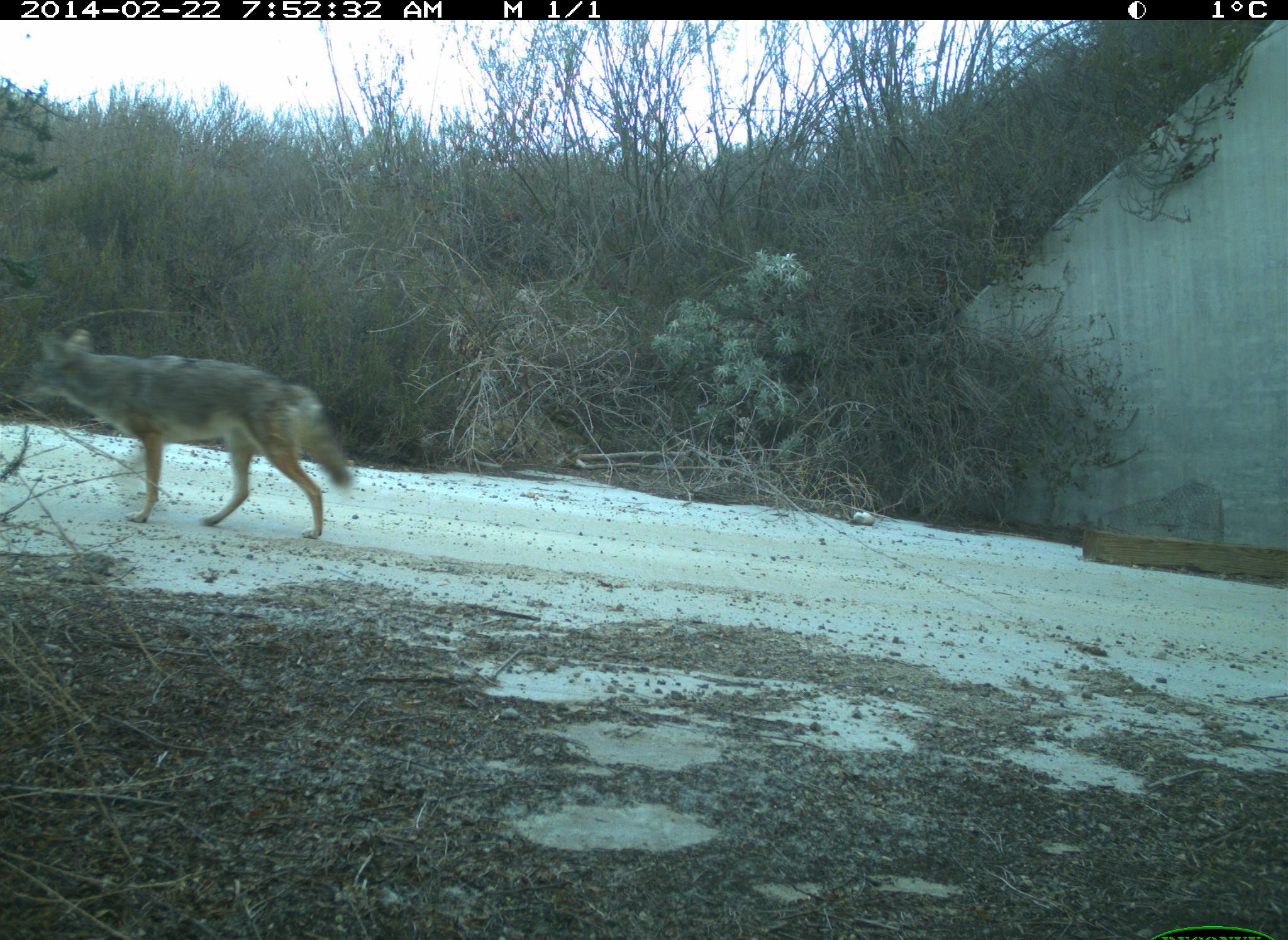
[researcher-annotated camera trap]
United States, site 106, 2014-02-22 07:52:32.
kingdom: Animalia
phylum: Chordata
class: Mammalia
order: Carnivora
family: Canidae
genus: Canis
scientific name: Canis latrans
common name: coyote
Coyote (Canis latrans).